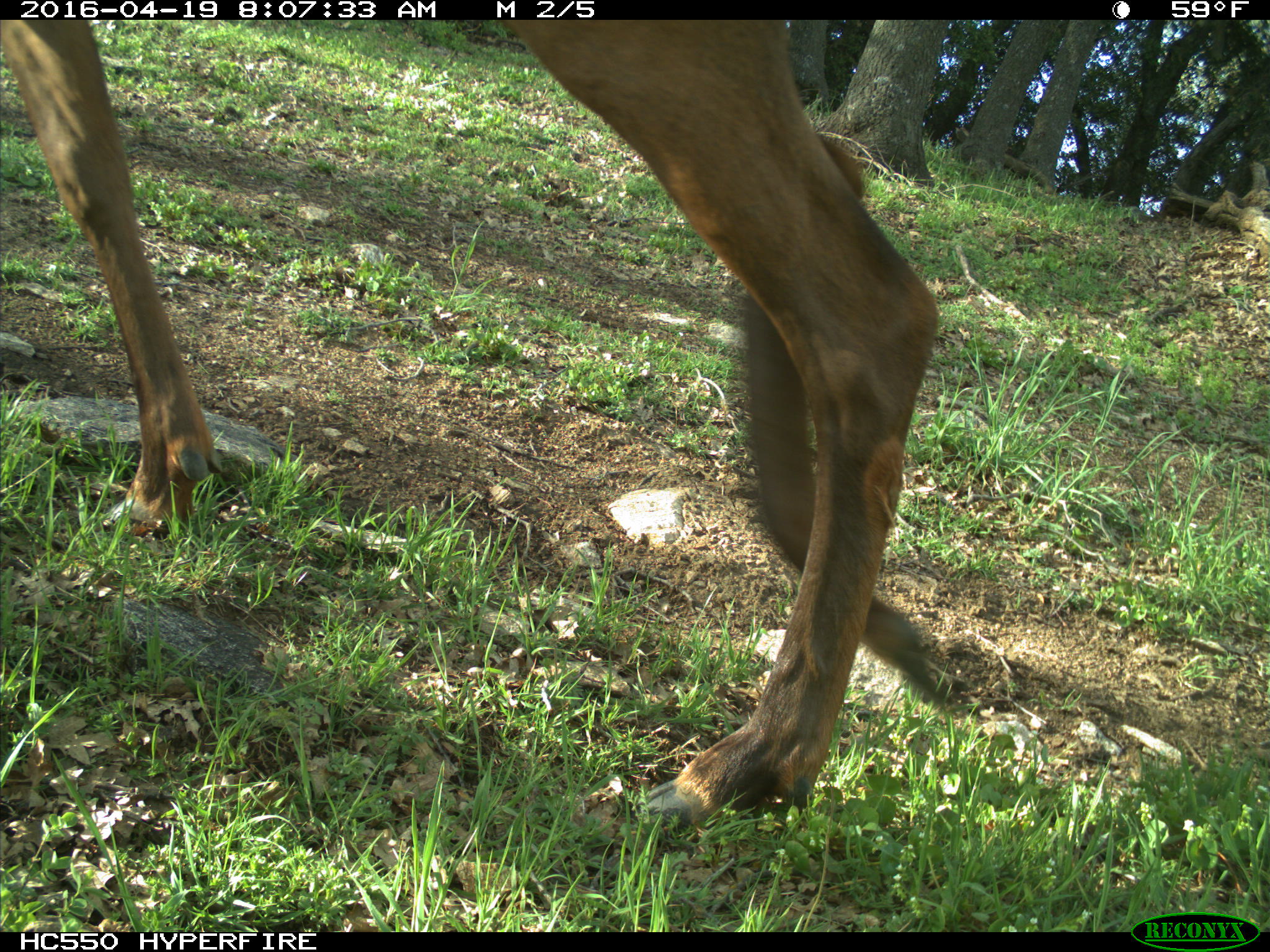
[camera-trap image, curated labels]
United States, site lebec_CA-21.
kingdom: Animalia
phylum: Chordata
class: Mammalia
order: Artiodactyla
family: Cervidae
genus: Cervus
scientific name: Cervus canadensis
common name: elk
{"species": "Cervus canadensis (elk)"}